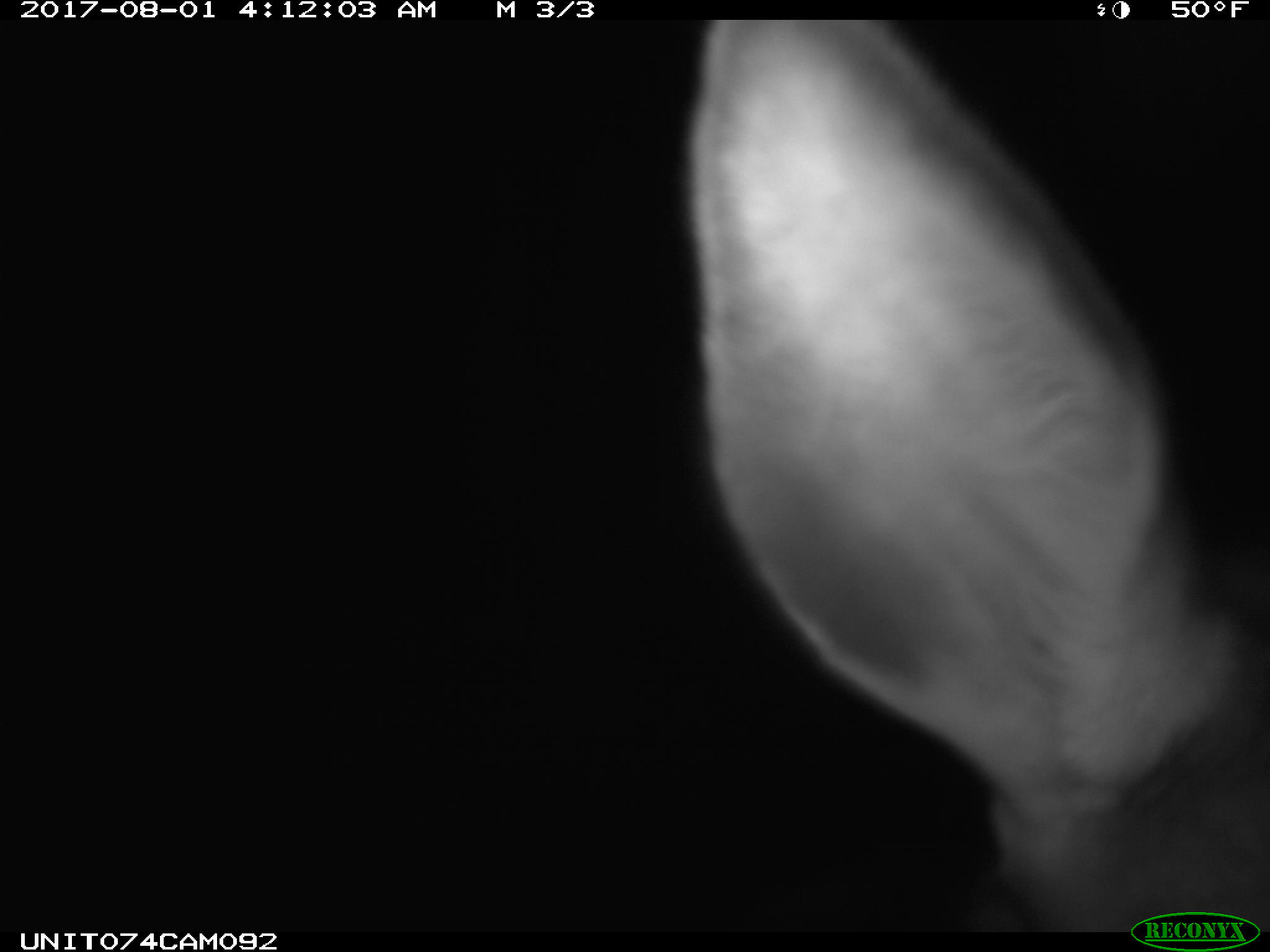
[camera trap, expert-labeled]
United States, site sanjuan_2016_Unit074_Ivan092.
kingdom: Animalia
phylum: Chordata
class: Mammalia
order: Artiodactyla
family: Cervidae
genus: Cervus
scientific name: Cervus elaphus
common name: red deer